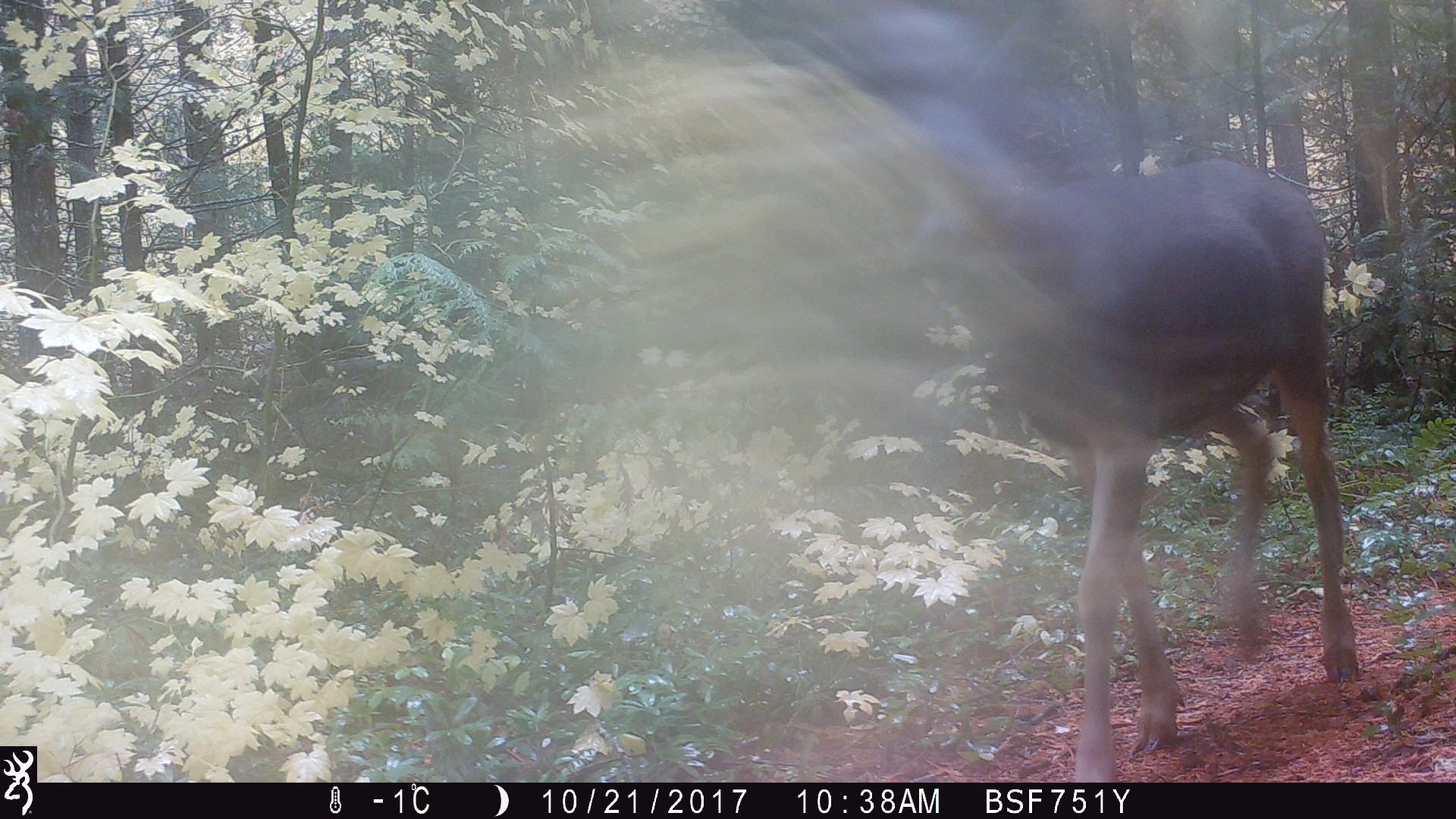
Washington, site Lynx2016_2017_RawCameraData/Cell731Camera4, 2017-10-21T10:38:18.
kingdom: Animalia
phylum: Chordata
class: Mammalia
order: Artiodactyla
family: Cervidae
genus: Odocoileus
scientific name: Odocoileus hemionus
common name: mule deer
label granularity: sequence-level